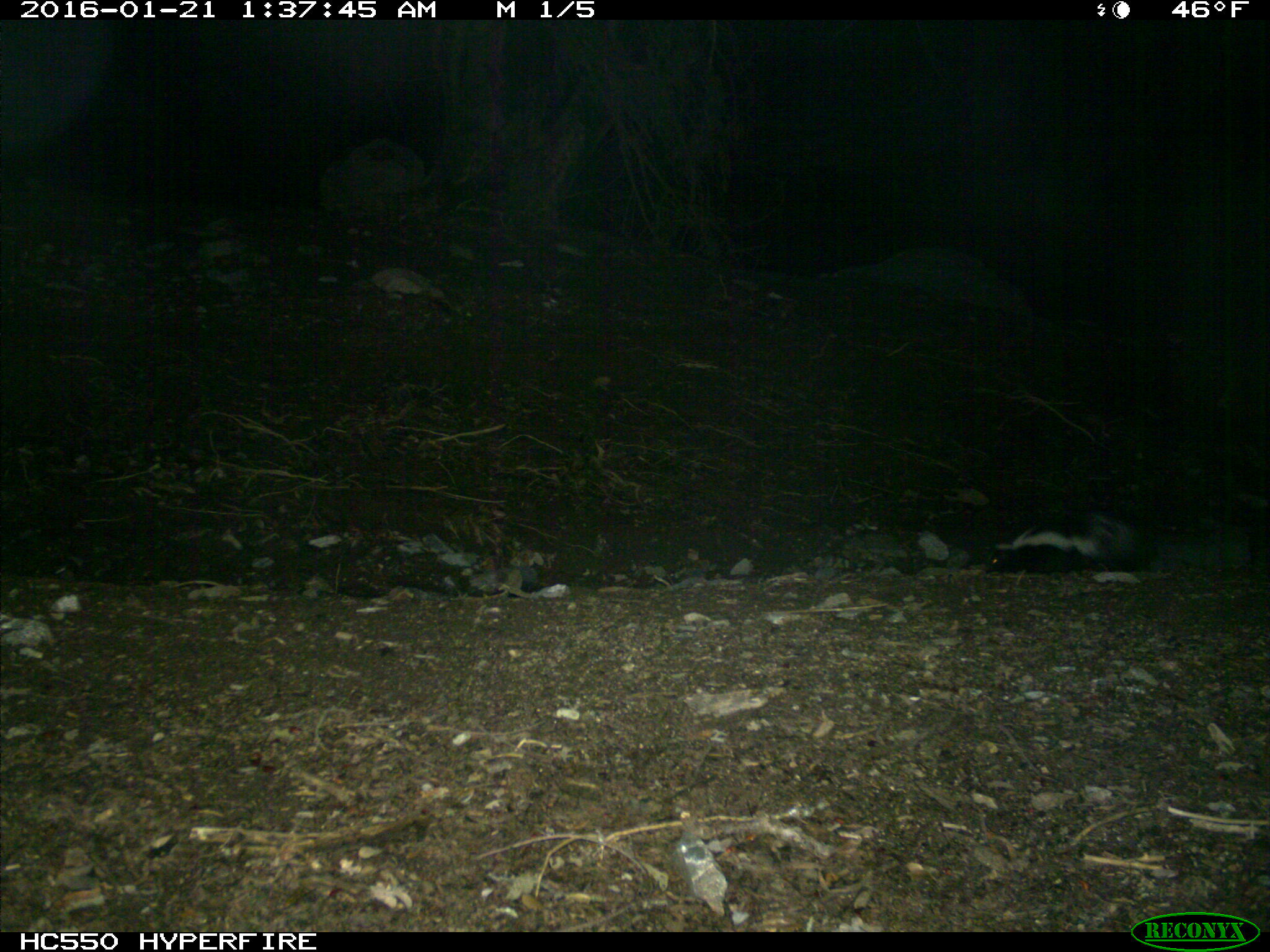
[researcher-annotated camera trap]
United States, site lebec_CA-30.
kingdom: Animalia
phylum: Chordata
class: Mammalia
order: Carnivora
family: Mephitidae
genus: Mephitis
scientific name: Mephitis mephitis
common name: striped skunk